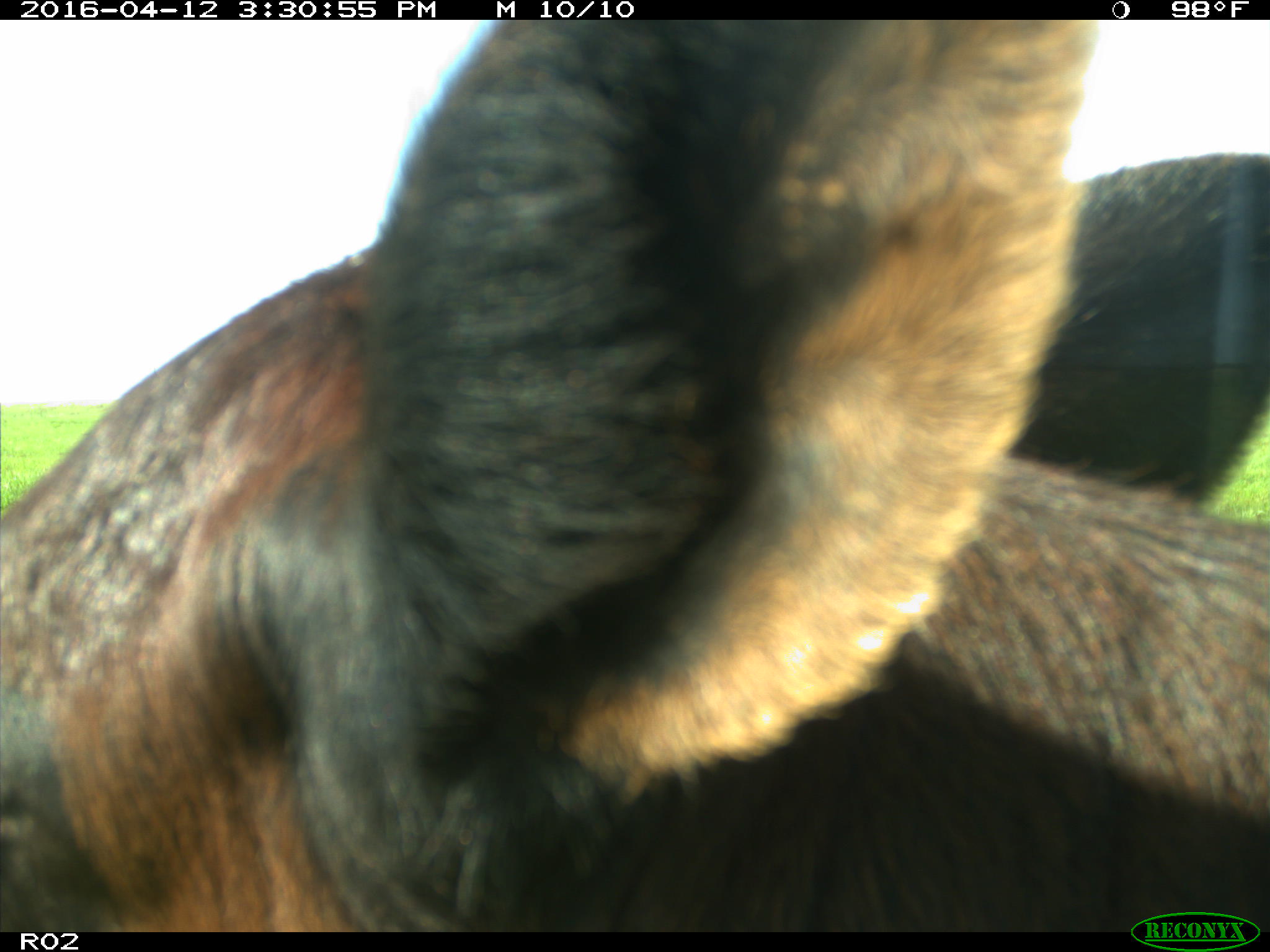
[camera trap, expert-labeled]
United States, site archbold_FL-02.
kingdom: Animalia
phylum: Chordata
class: Mammalia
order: Artiodactyla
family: Bovidae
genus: Bos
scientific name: Bos taurus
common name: domestic cow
Bos taurus (domestic cow).